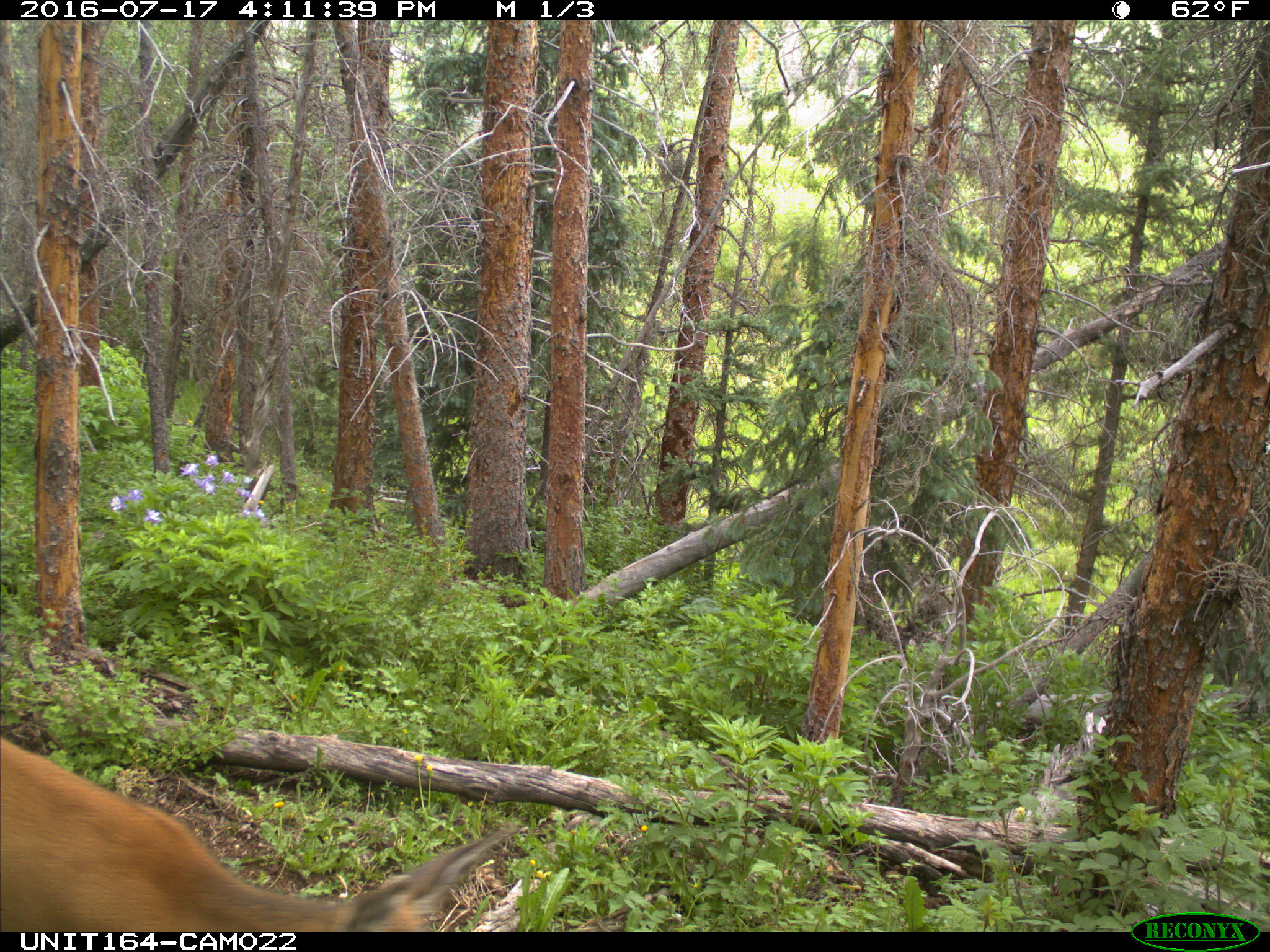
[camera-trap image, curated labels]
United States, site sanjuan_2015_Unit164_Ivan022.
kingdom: Animalia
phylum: Chordata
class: Mammalia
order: Artiodactyla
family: Cervidae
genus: Odocoileus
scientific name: Odocoileus hemionus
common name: mule deer